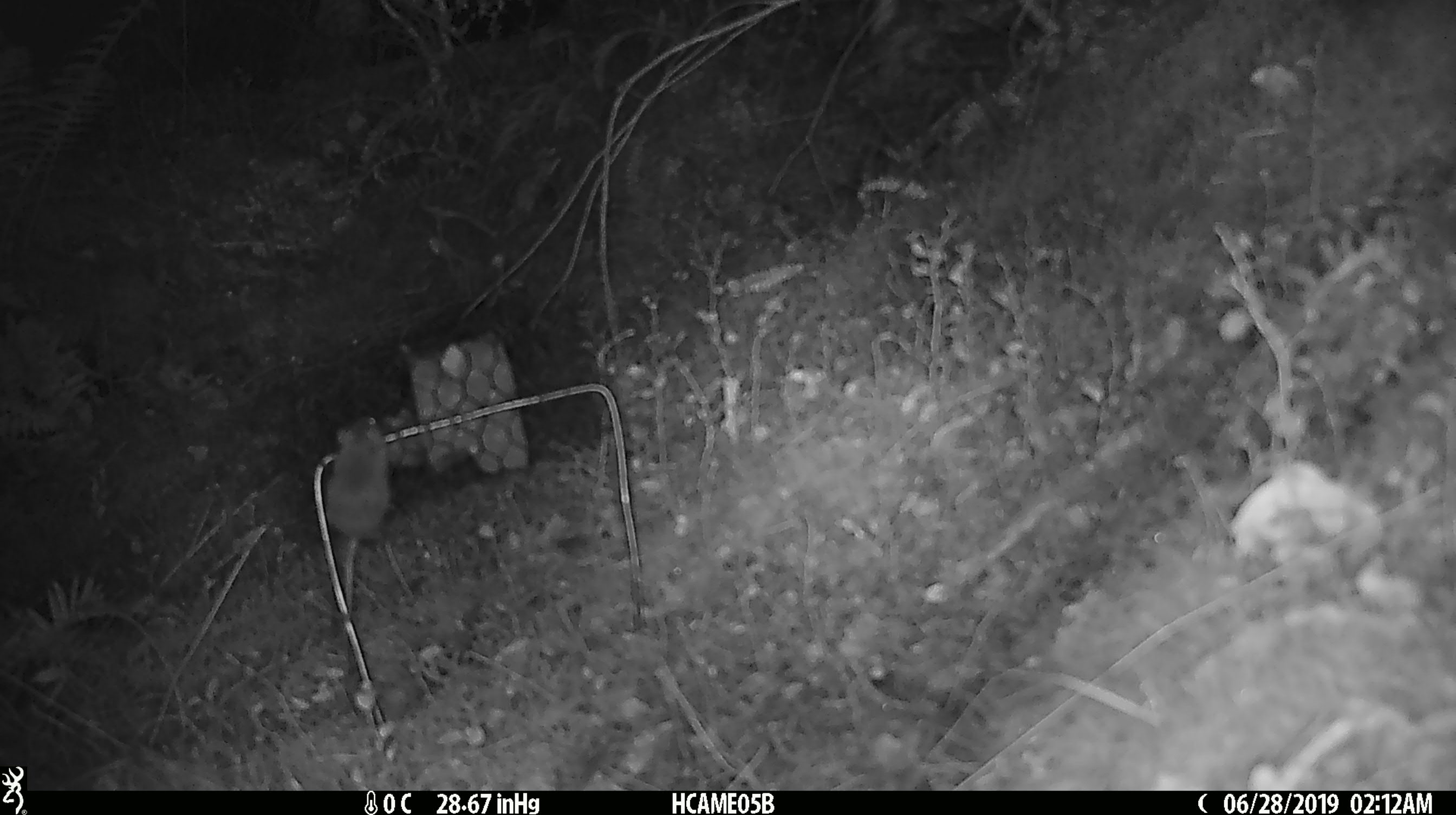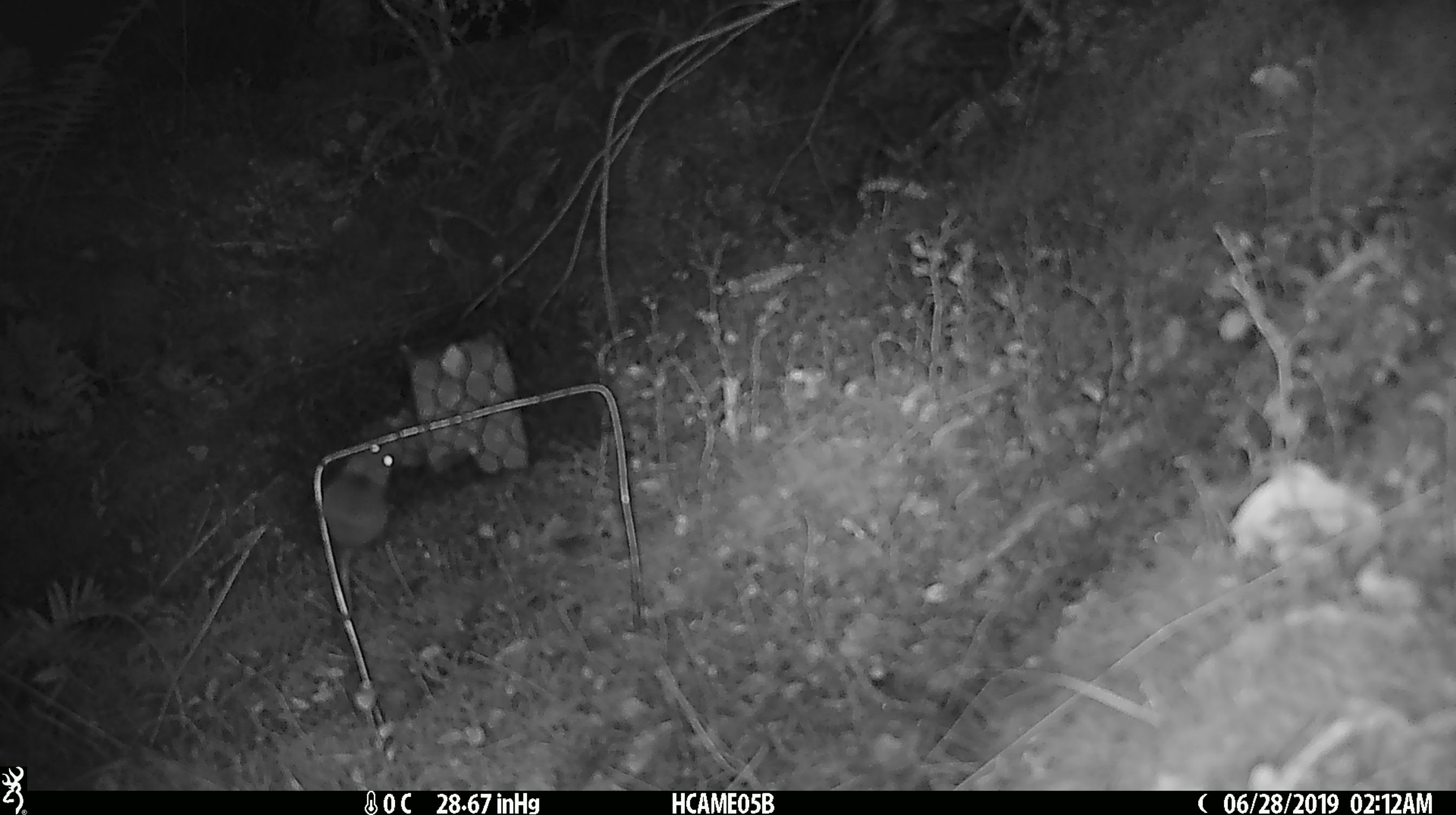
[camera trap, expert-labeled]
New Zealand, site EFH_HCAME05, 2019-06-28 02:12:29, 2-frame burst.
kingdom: Animalia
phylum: Chordata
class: Mammalia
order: Rodentia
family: Muridae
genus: Mus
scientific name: Mus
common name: mouse